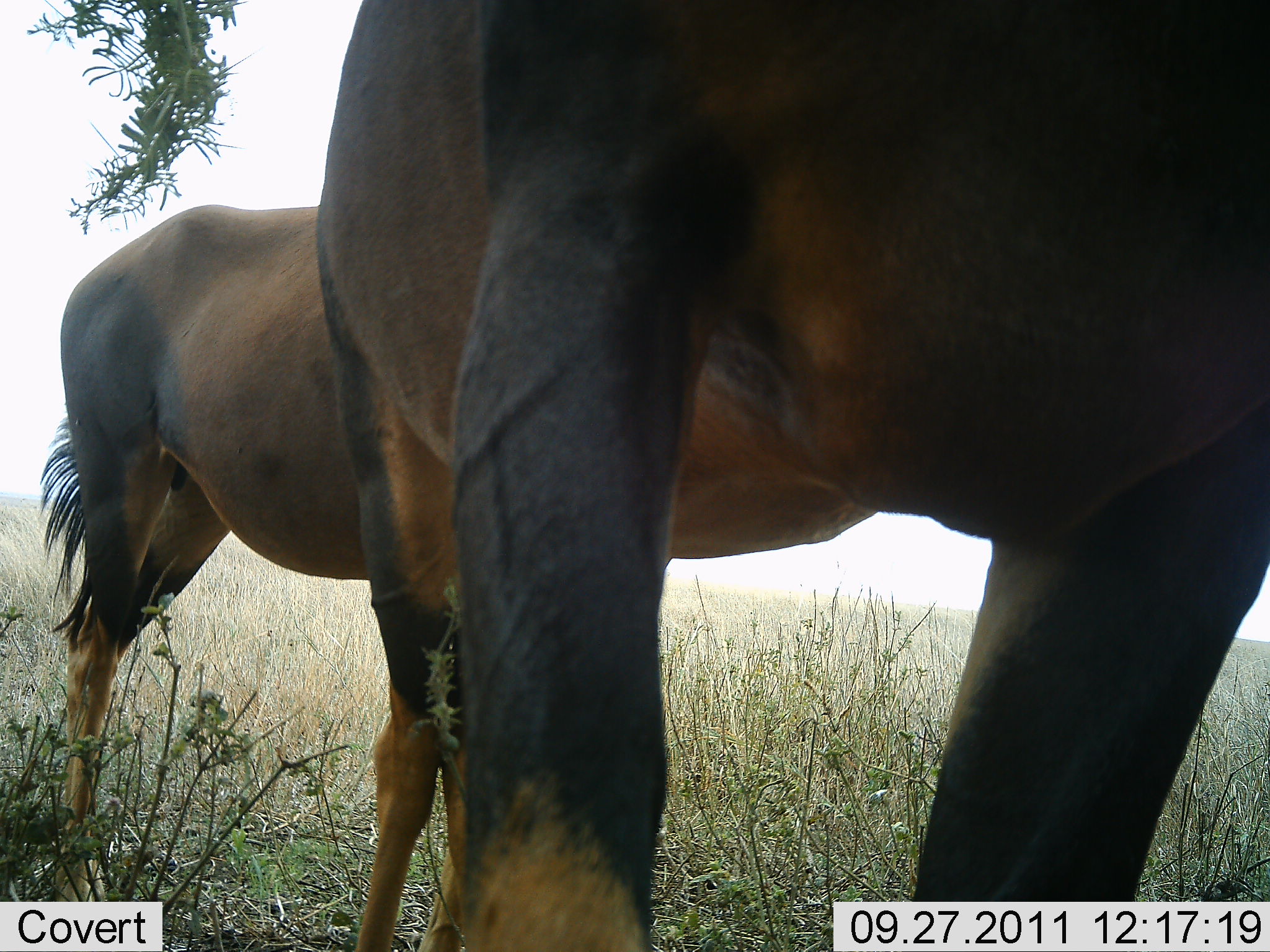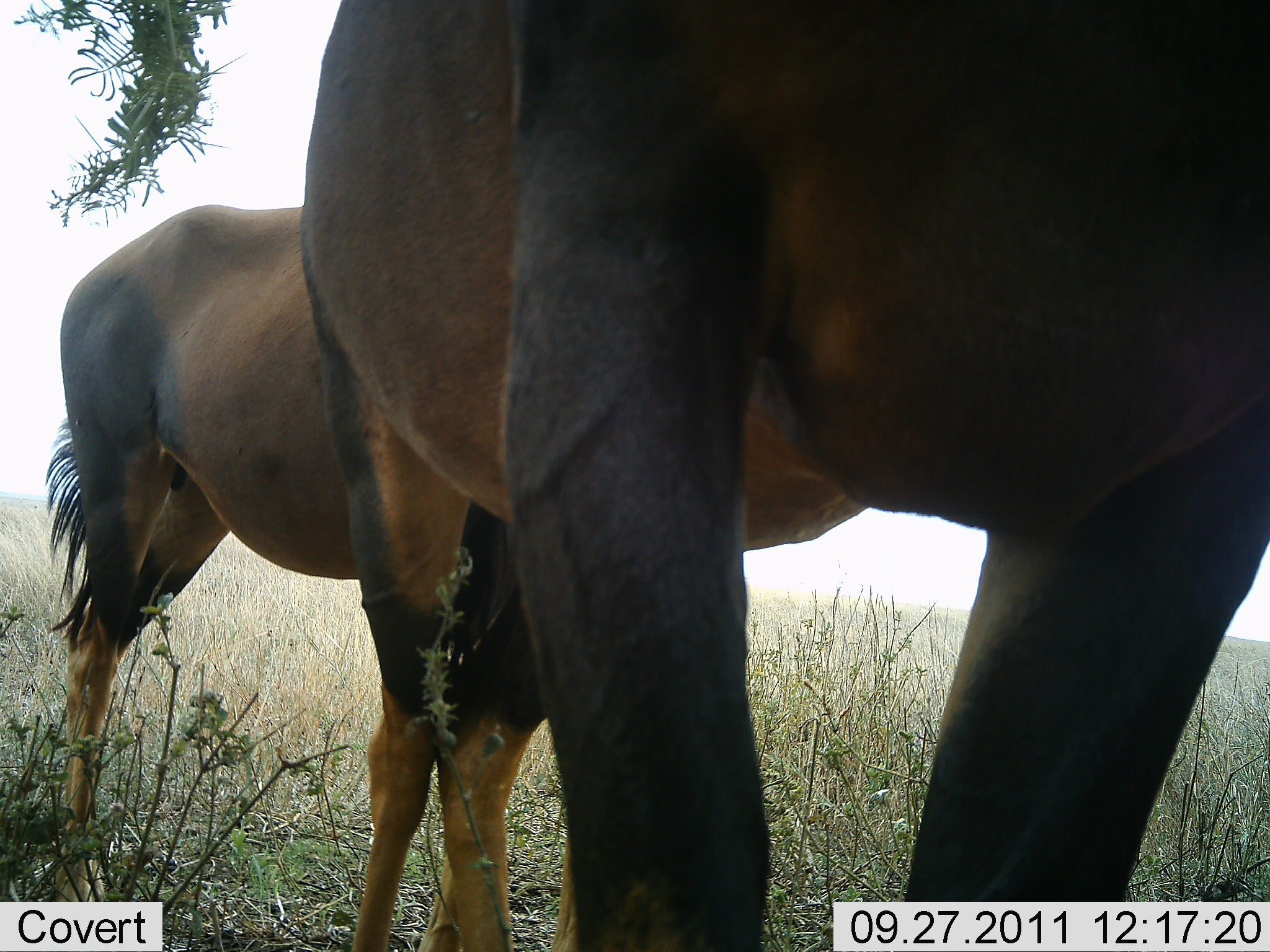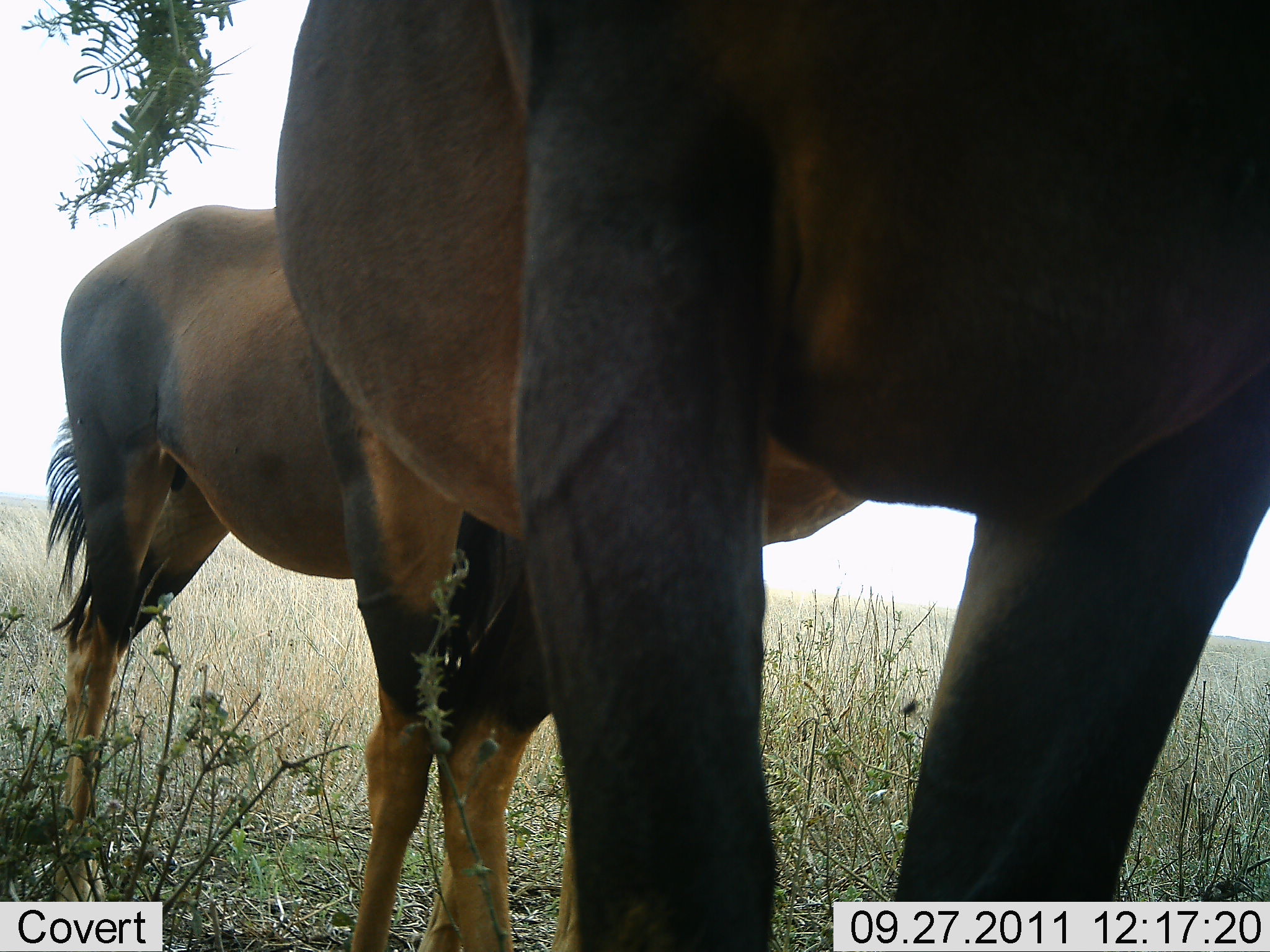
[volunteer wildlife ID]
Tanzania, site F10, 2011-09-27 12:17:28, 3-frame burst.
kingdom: Animalia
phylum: Chordata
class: Mammalia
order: Artiodactyla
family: Bovidae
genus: Damaliscus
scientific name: Damaliscus lunatus jimela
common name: topi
Topi (Damaliscus lunatus jimela), count 2. Behavior (volunteer vote fractions): standing 100%, resting 0%, moving 0%, interacting 0%. Young present (vote fraction): 0%. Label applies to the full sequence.